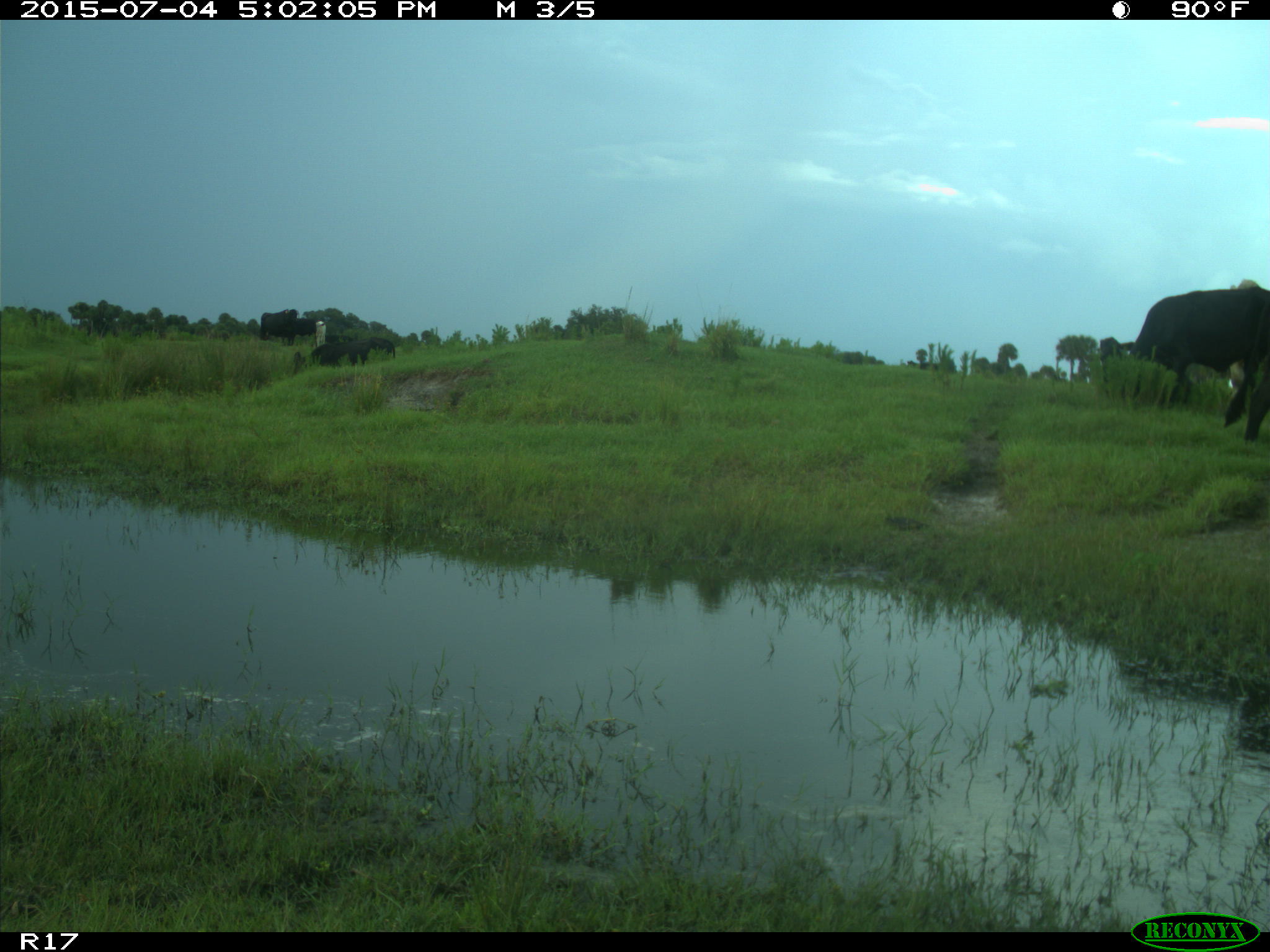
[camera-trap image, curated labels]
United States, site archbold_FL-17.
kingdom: Animalia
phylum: Chordata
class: Mammalia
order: Artiodactyla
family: Bovidae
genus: Bos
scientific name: Bos taurus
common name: domestic cow